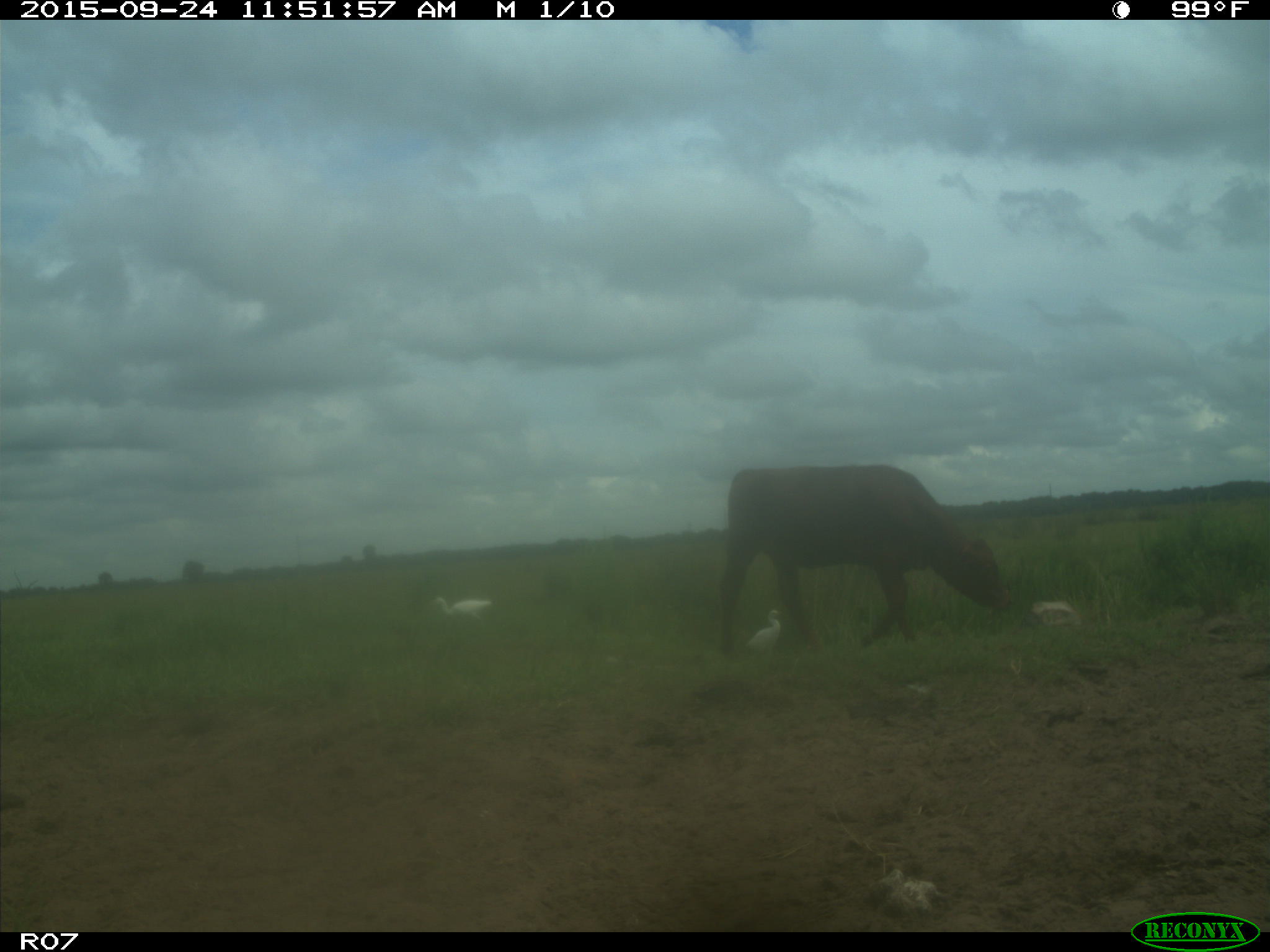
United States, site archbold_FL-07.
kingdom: Animalia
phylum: Chordata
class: Mammalia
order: Artiodactyla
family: Bovidae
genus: Bos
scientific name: Bos taurus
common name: domestic cow